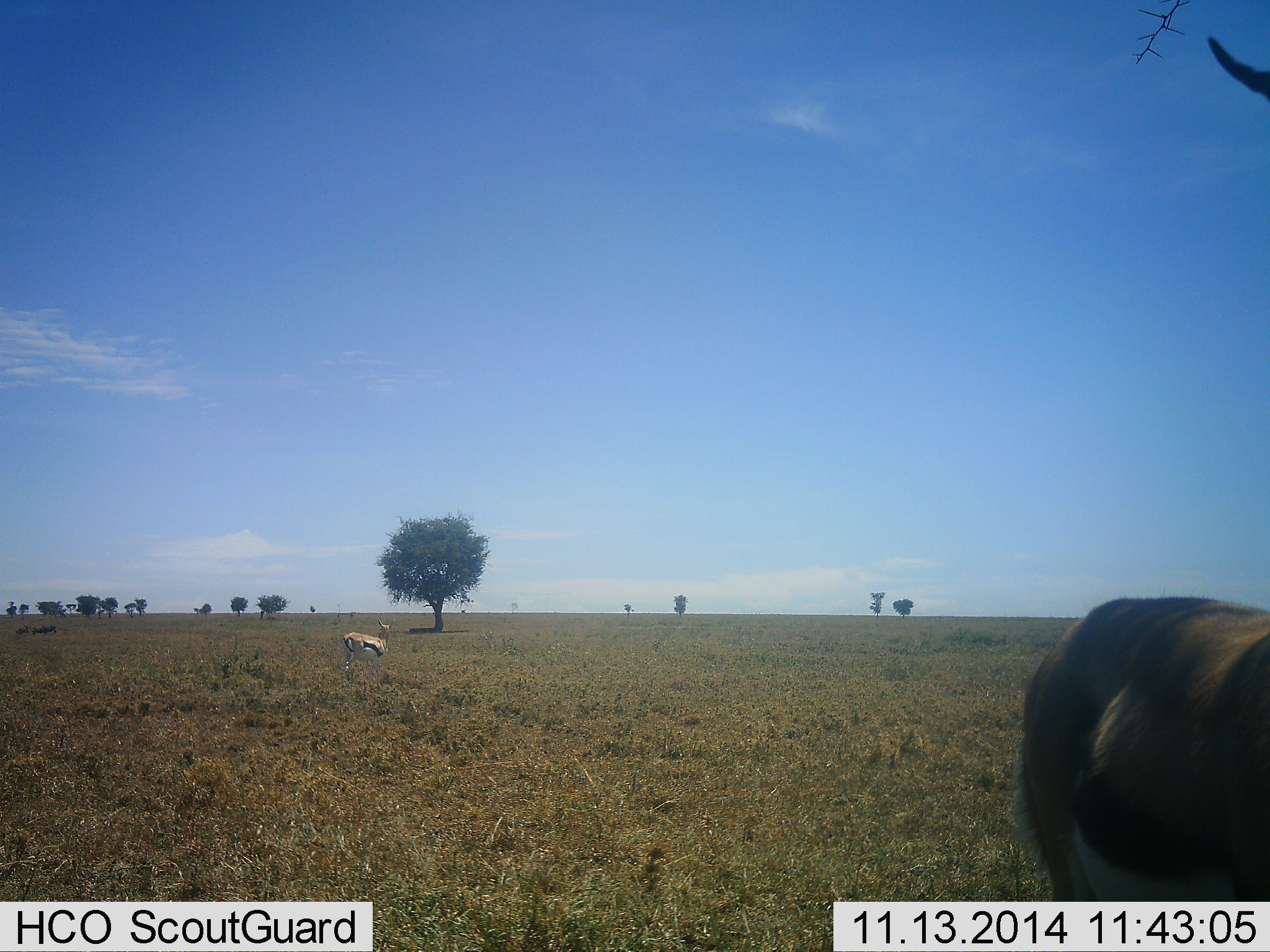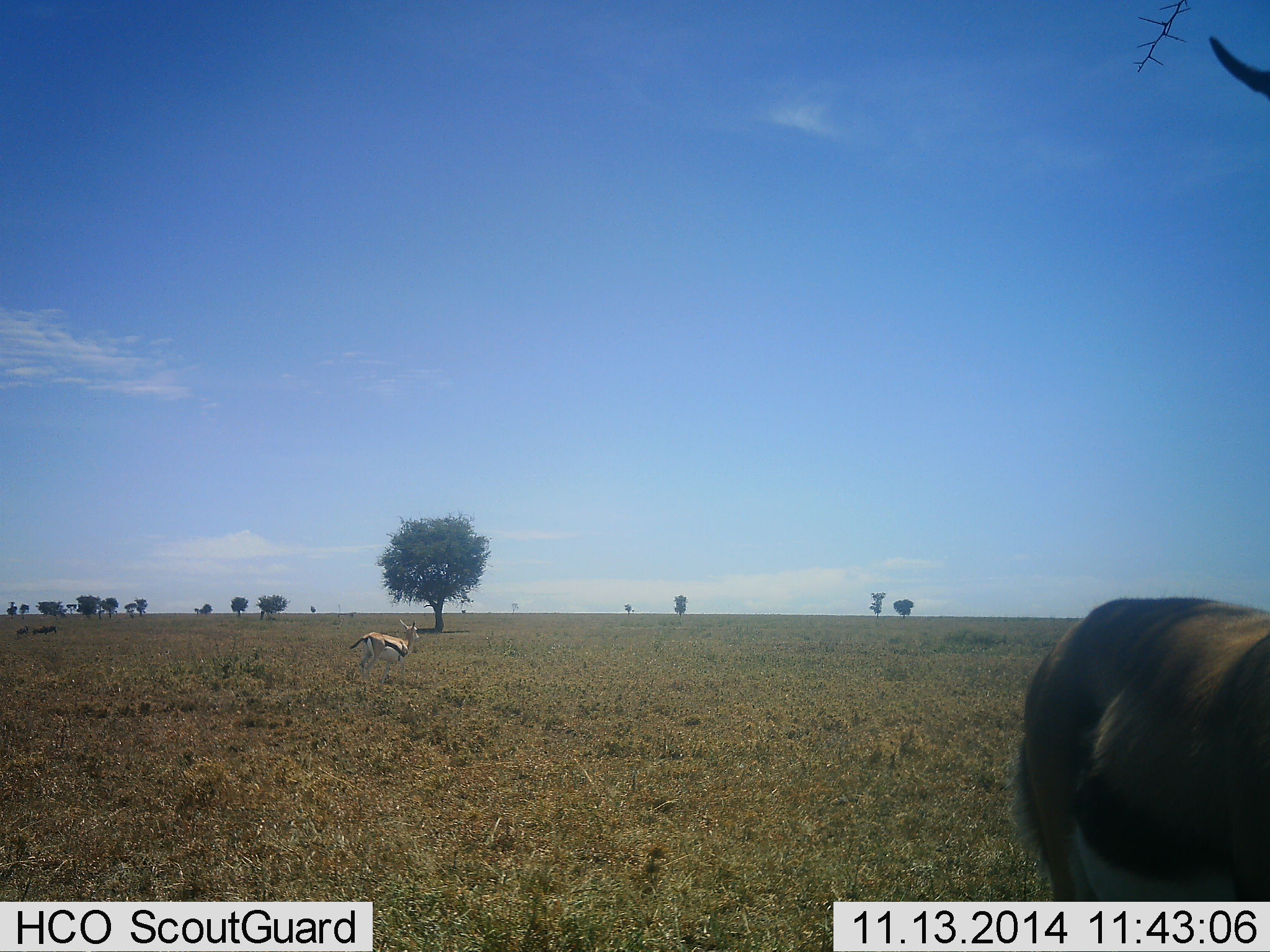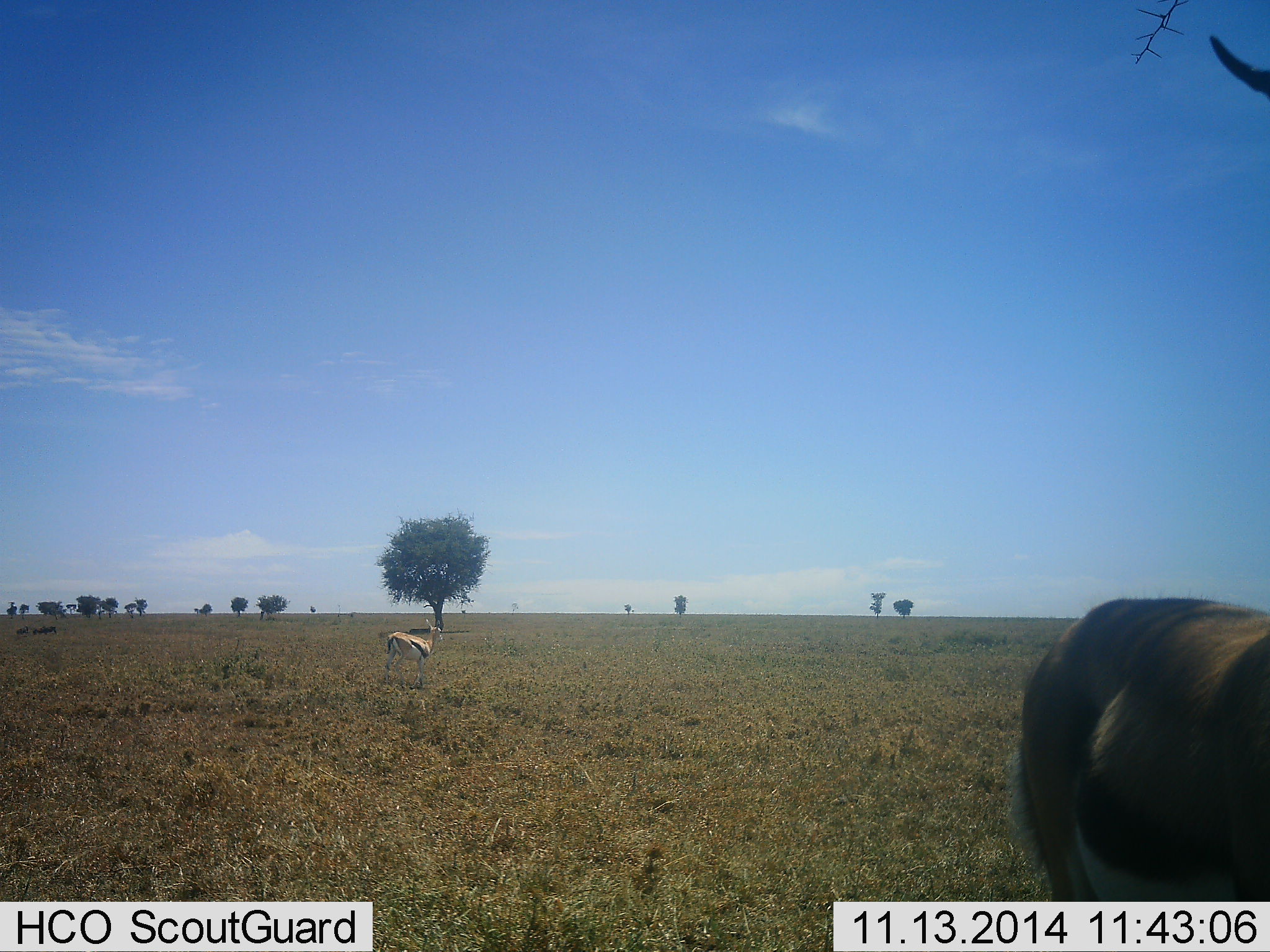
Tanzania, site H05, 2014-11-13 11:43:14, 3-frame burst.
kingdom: Animalia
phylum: Chordata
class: Mammalia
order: Artiodactyla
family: Bovidae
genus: Eudorcas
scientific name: Eudorcas thomsonii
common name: thomson's gazelle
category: gazellethomsons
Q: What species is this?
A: Gazellethomsons (thomson's gazelle) (Eudorcas thomsonii).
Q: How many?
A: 2.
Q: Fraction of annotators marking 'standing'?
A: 54%.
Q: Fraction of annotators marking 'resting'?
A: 0%.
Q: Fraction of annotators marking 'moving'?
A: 85%.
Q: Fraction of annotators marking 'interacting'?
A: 0%.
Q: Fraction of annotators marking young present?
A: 0%.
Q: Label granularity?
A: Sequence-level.